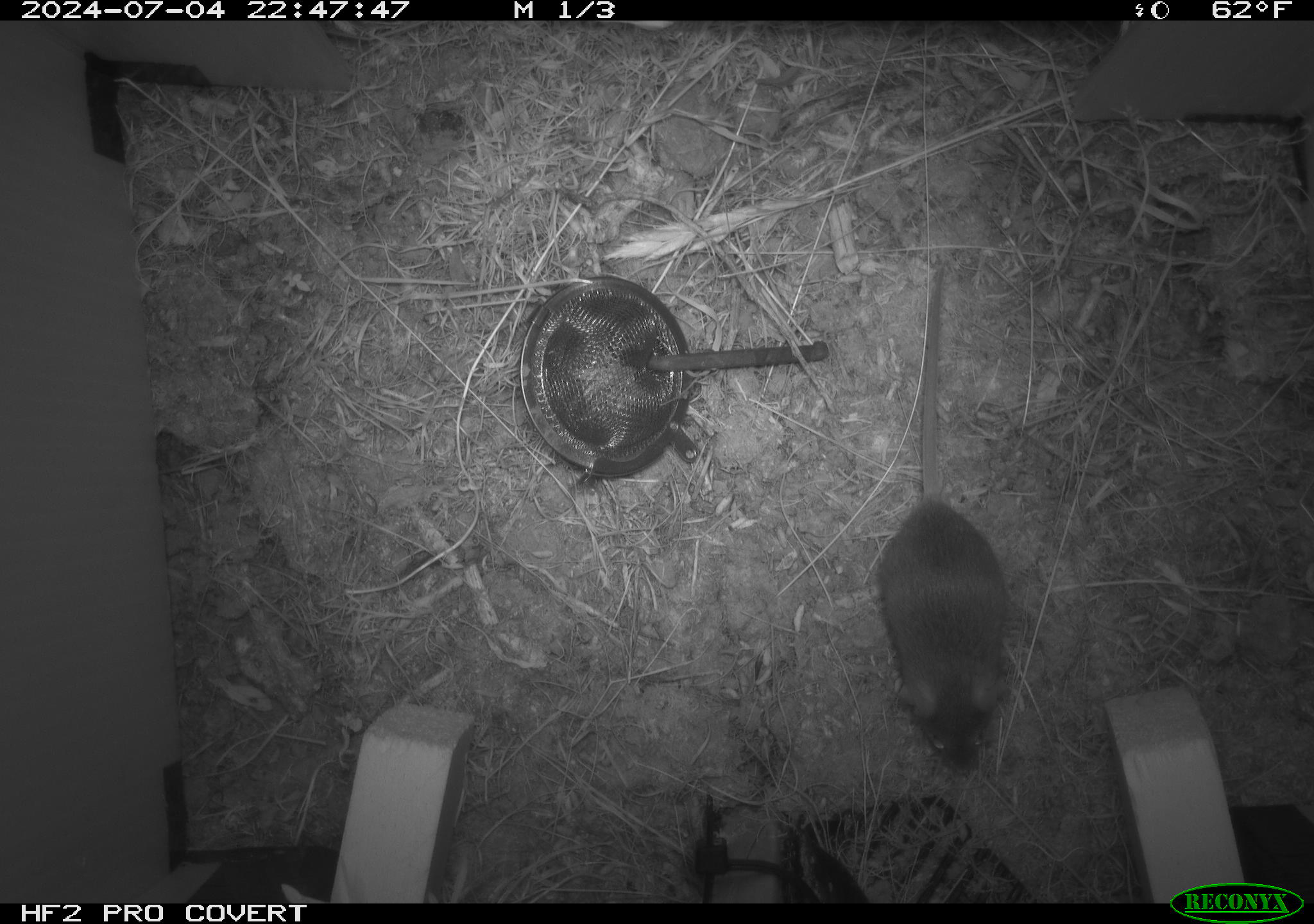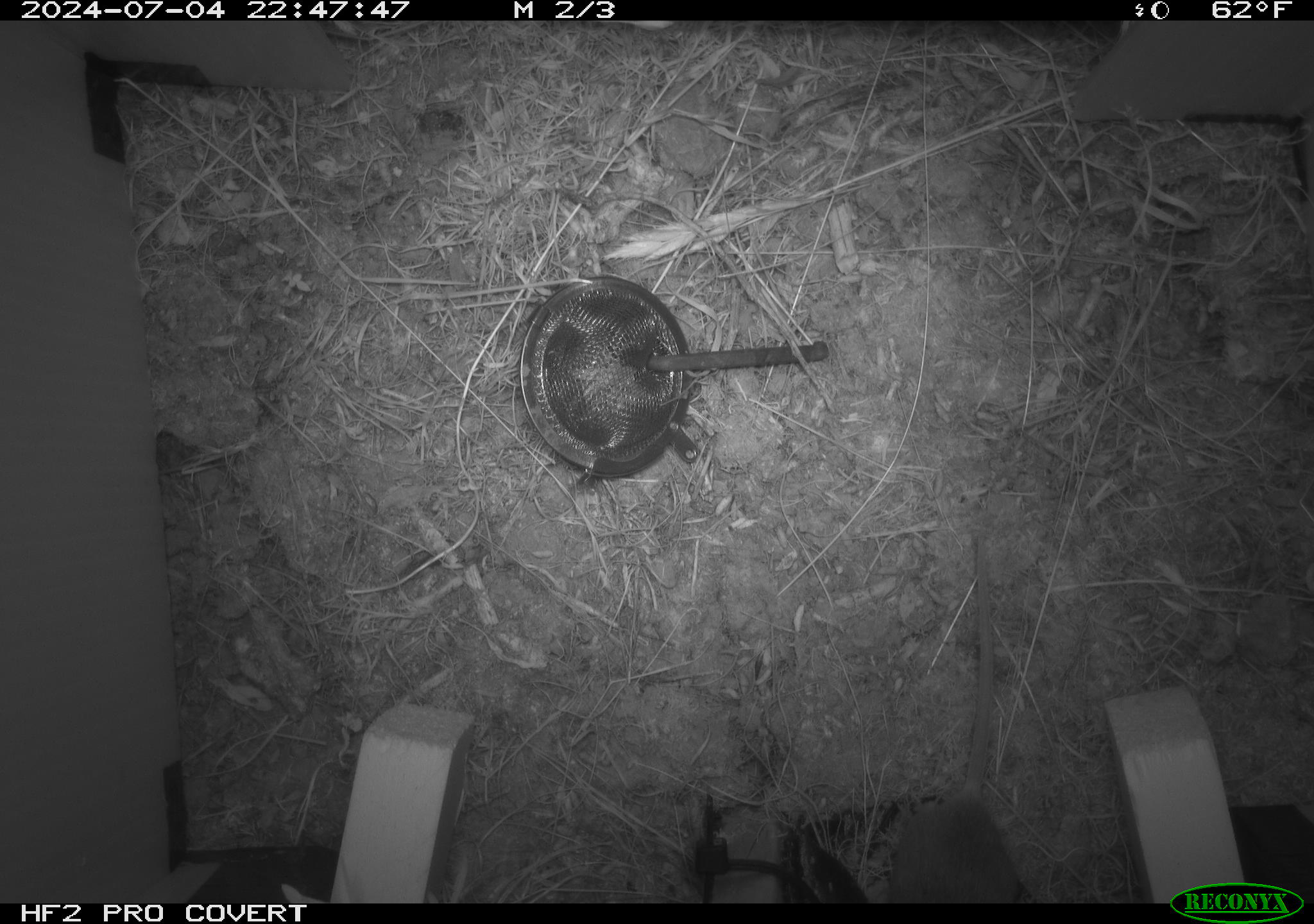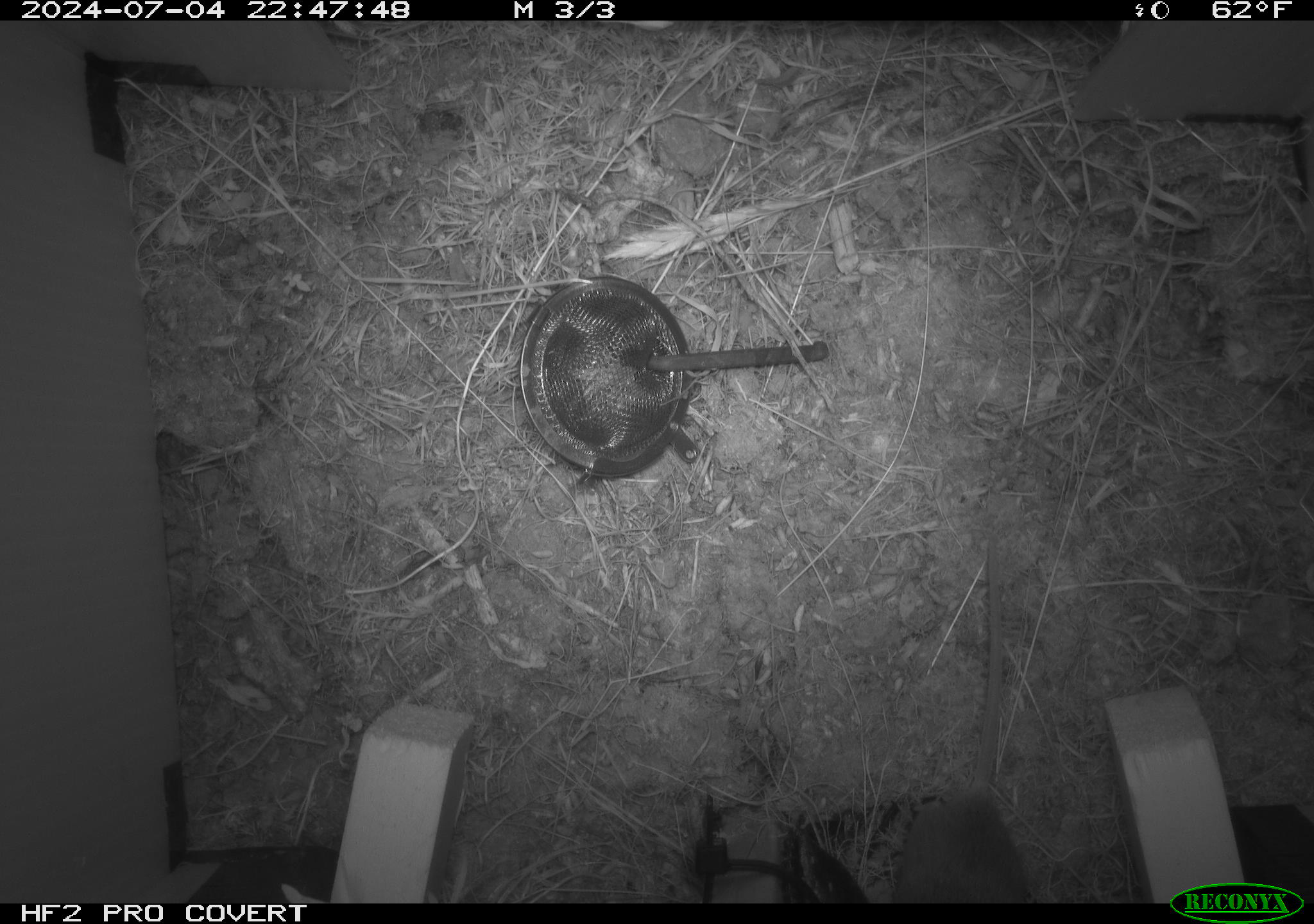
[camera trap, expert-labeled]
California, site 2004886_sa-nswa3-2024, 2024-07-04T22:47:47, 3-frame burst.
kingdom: Animalia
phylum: Chordata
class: Mammalia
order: Rodentia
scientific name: Rodentia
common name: rodent